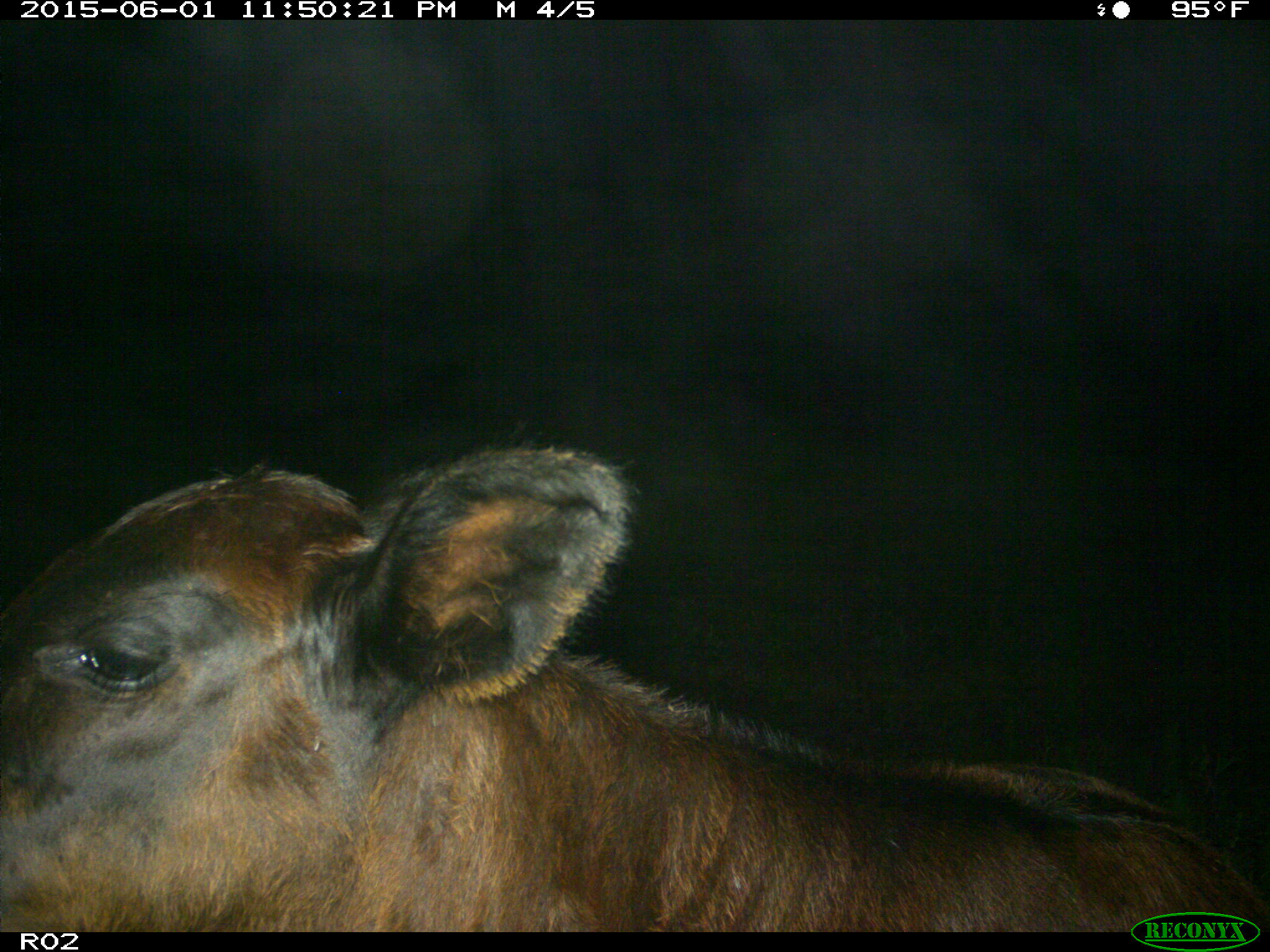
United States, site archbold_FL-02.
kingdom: Animalia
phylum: Chordata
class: Mammalia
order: Artiodactyla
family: Bovidae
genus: Bos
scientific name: Bos taurus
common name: domestic cow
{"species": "Bos taurus (domestic cow)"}